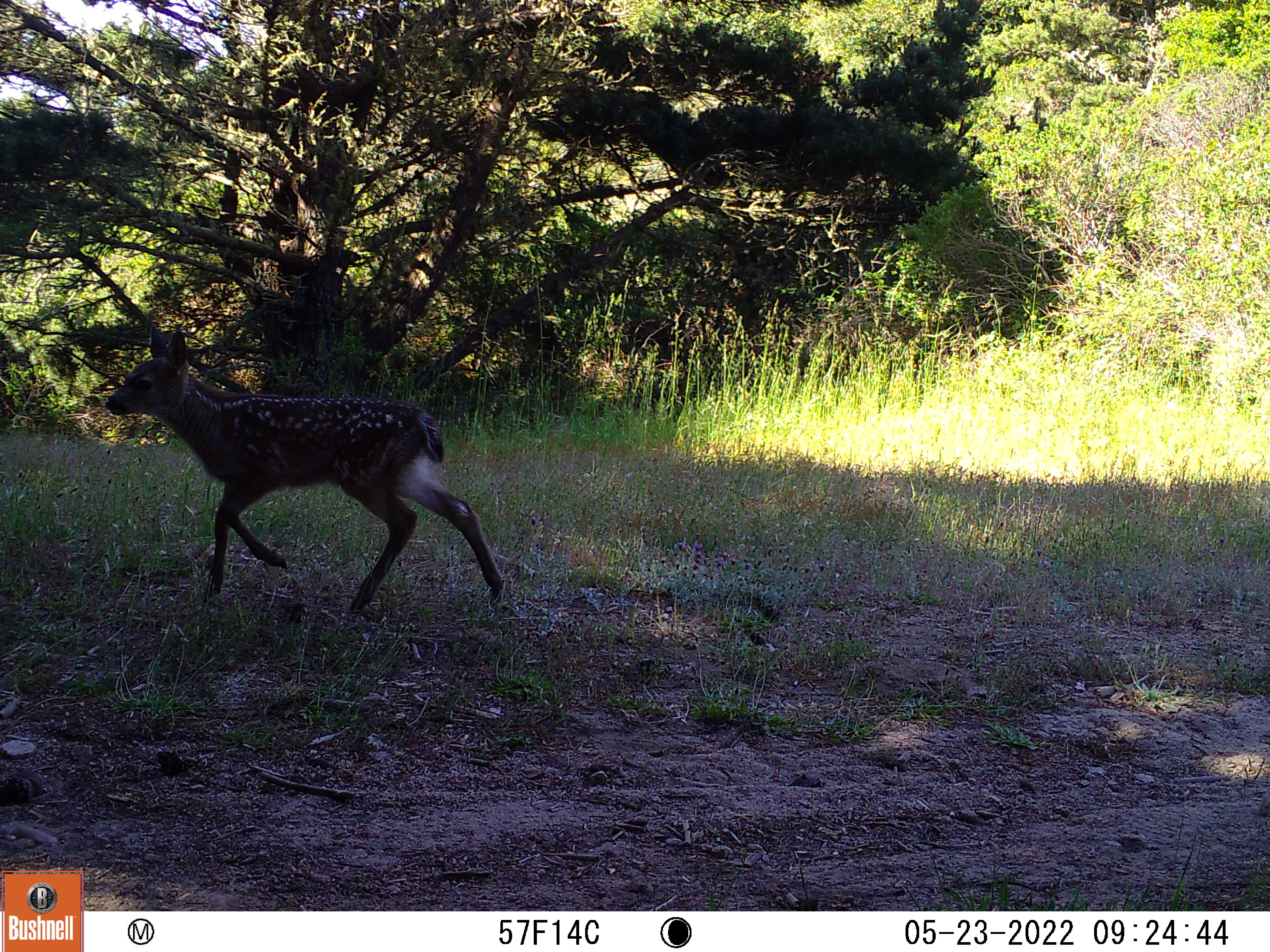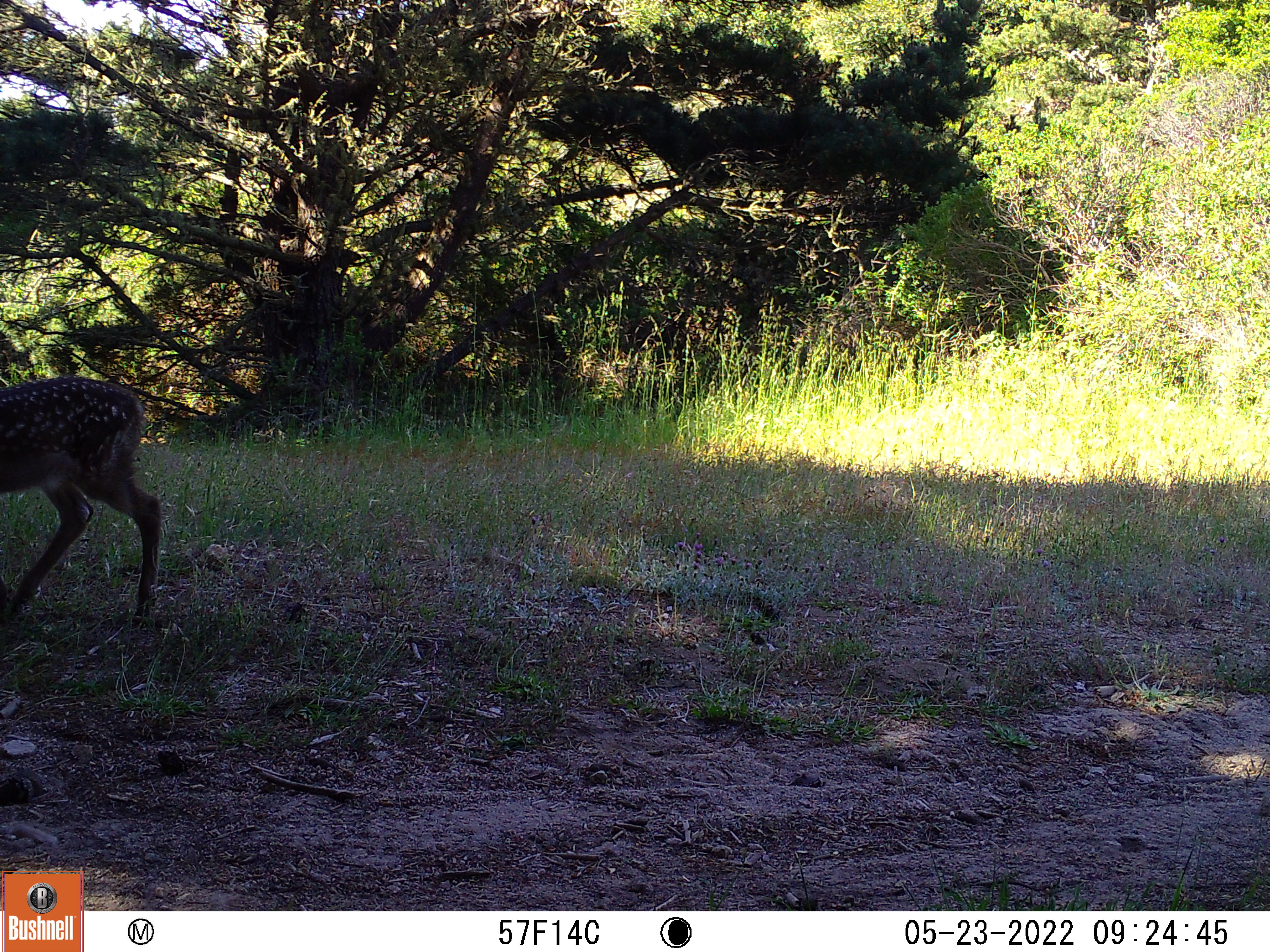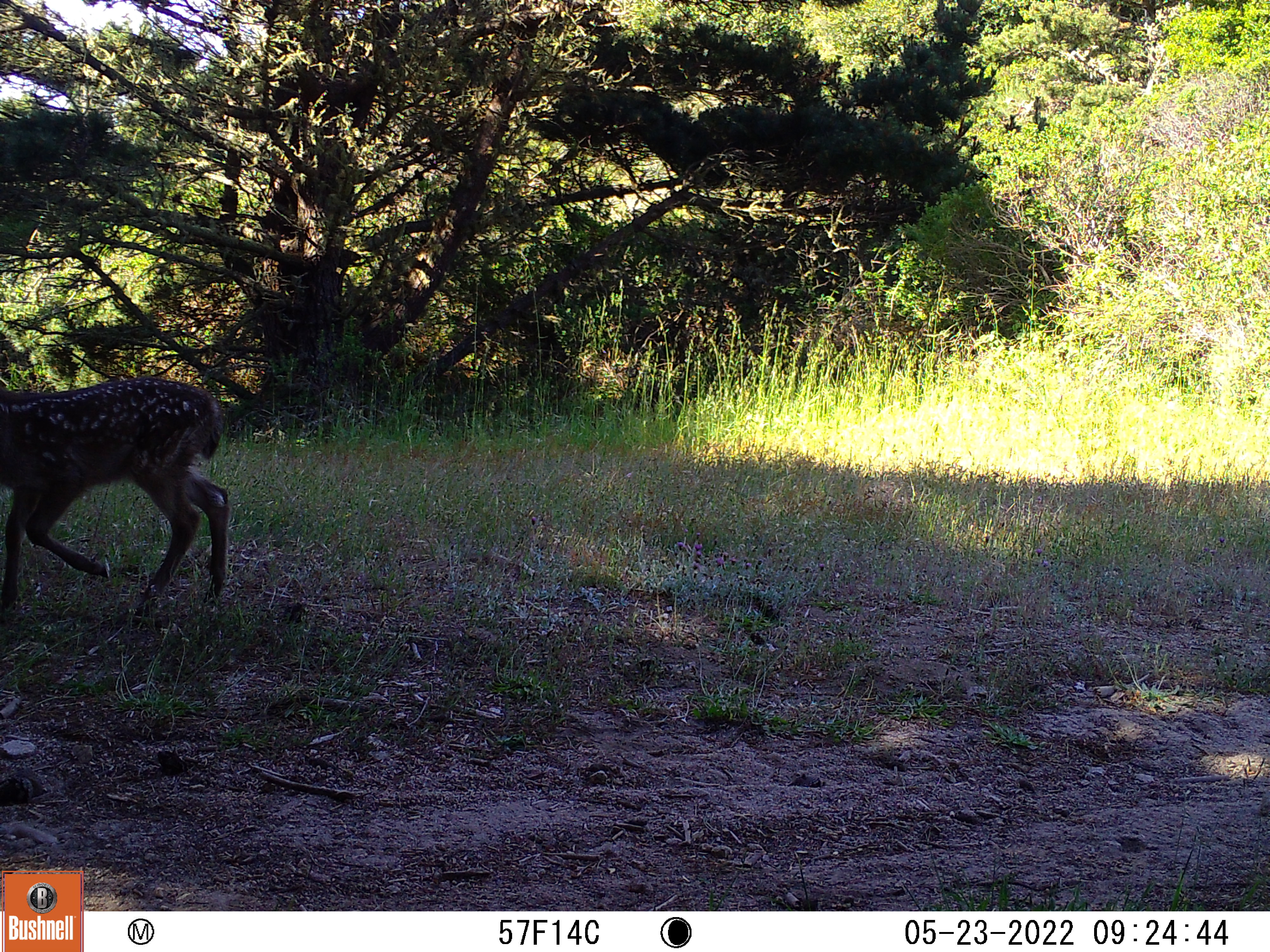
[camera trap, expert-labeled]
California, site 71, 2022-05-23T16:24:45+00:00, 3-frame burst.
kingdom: Animalia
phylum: Chordata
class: Mammalia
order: Artiodactyla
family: Cervidae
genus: Odocoileus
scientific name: Odocoileus hemionus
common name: mule deer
Mule deer (Odocoileus hemionus).